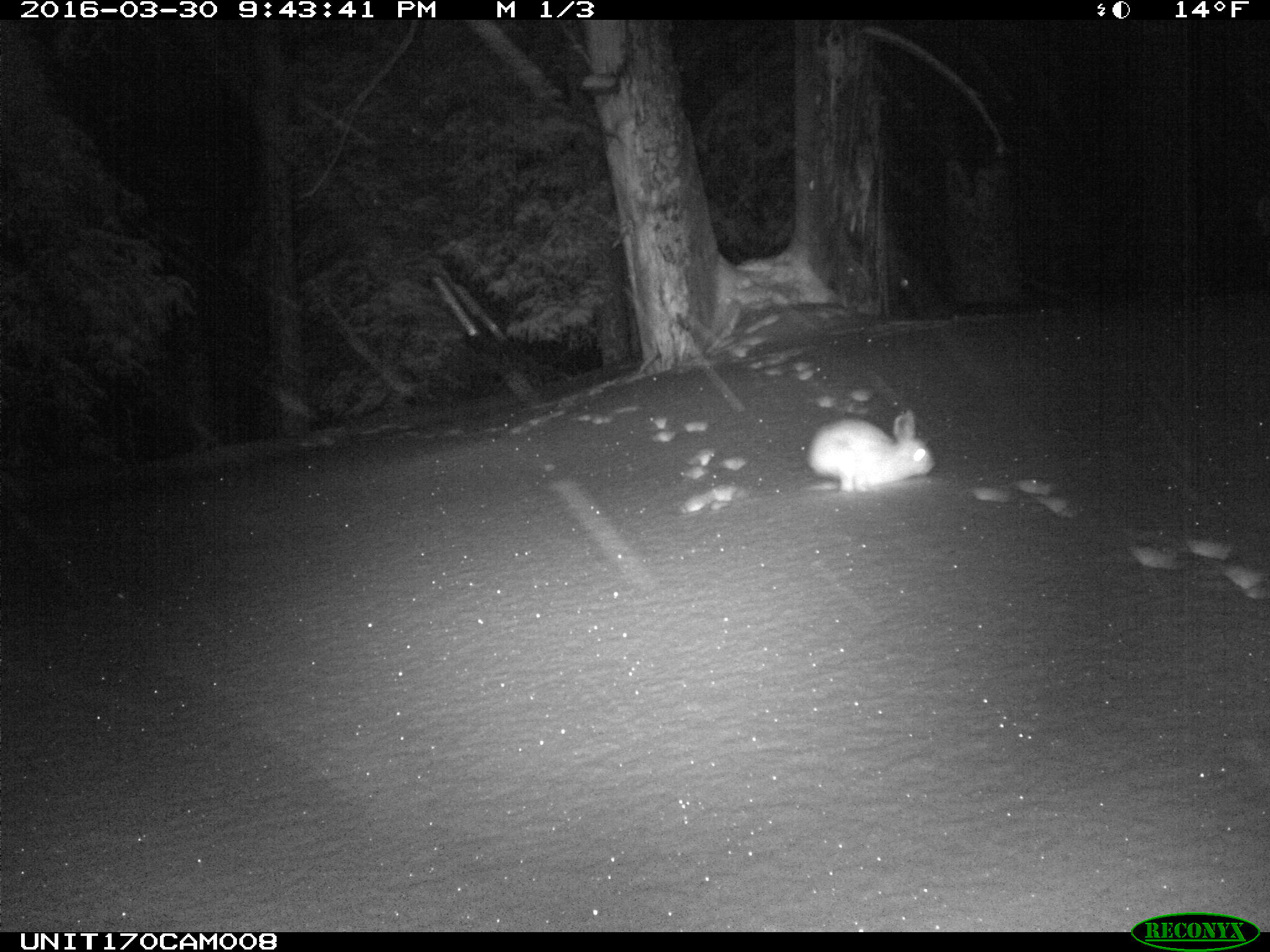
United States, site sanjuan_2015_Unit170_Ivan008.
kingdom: Animalia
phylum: Chordata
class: Mammalia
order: Lagomorpha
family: Leporidae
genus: Lepus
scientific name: Lepus americanus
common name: snowshoe hare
Lepus americanus (snowshoe hare).